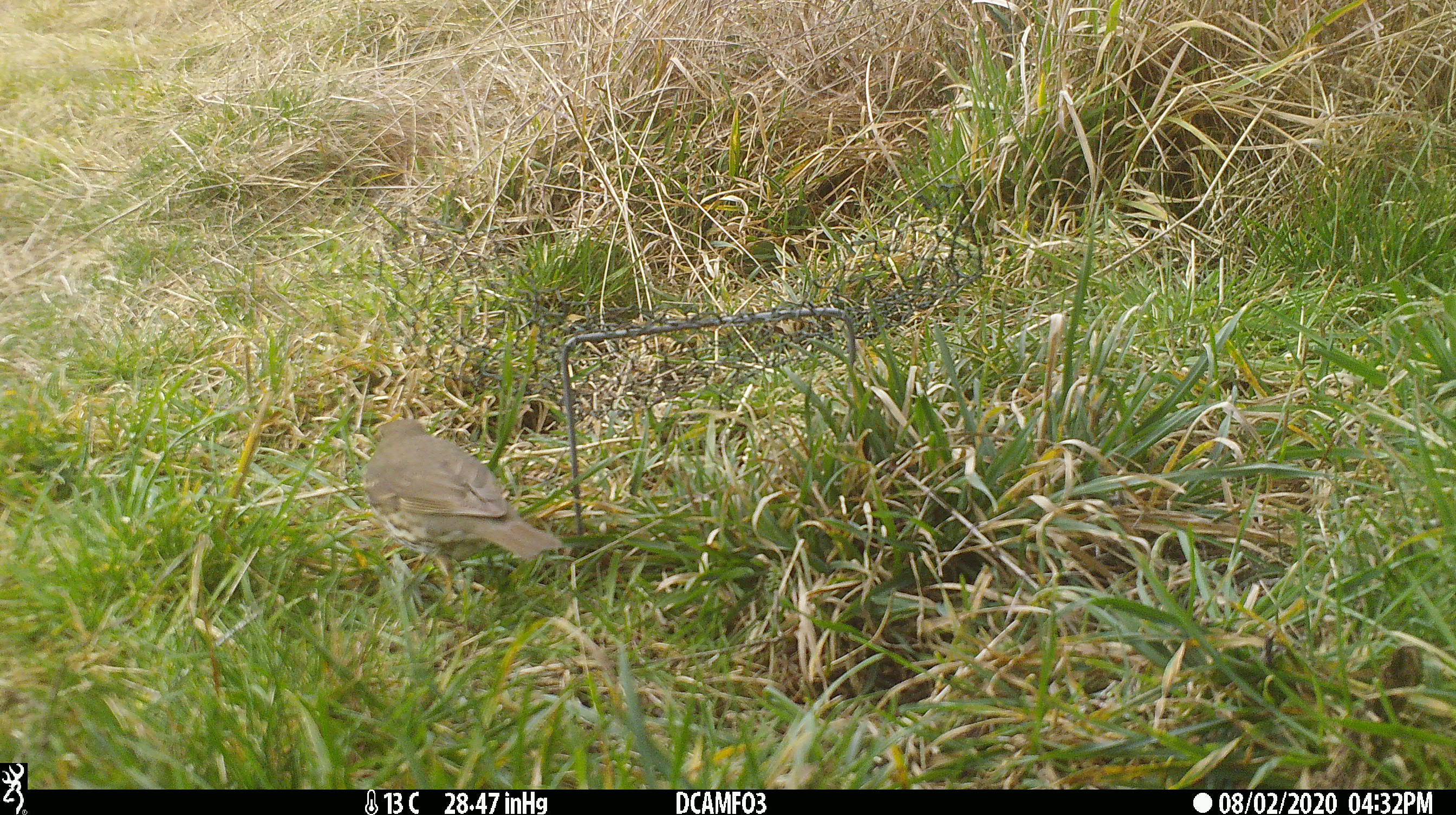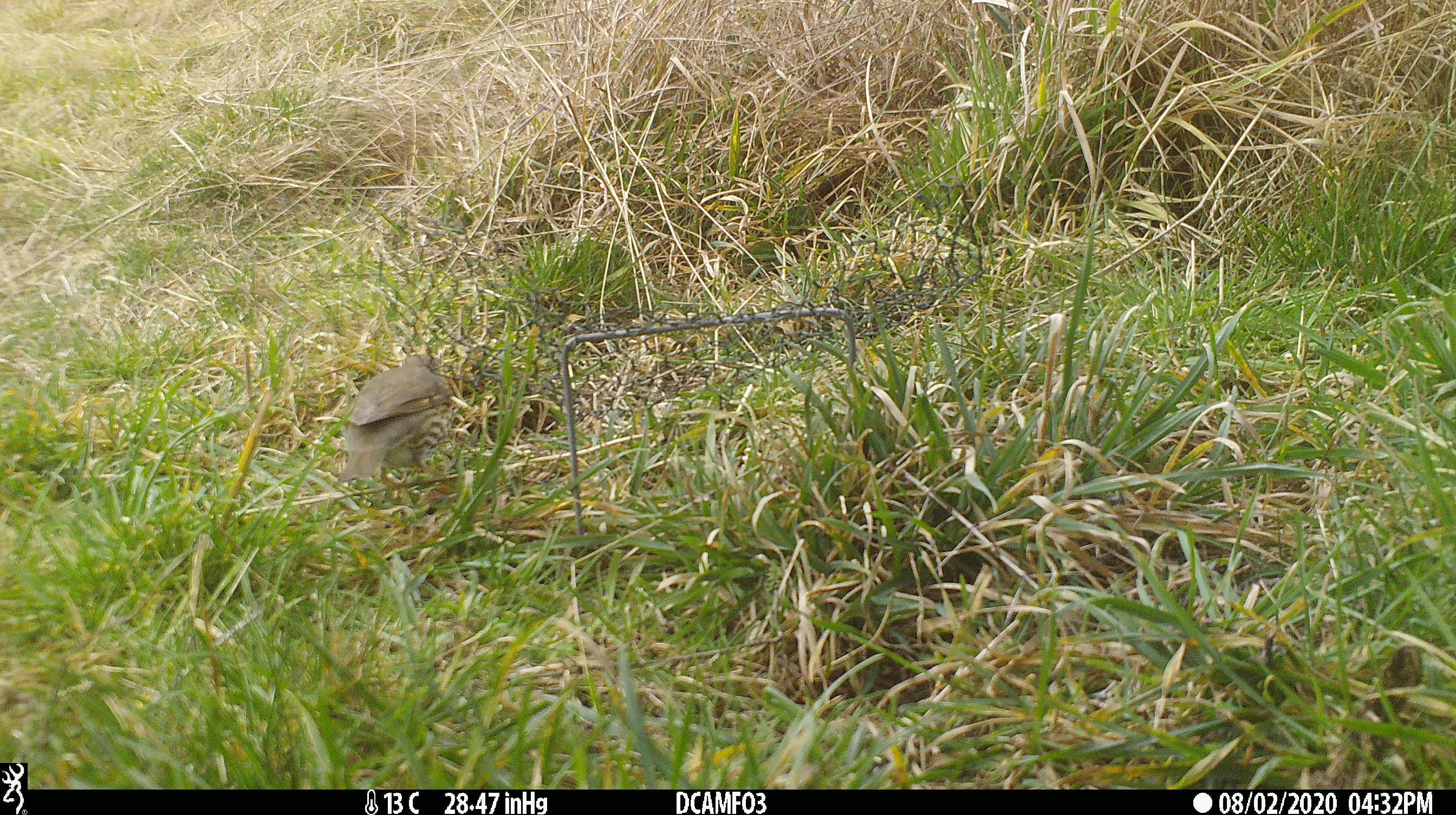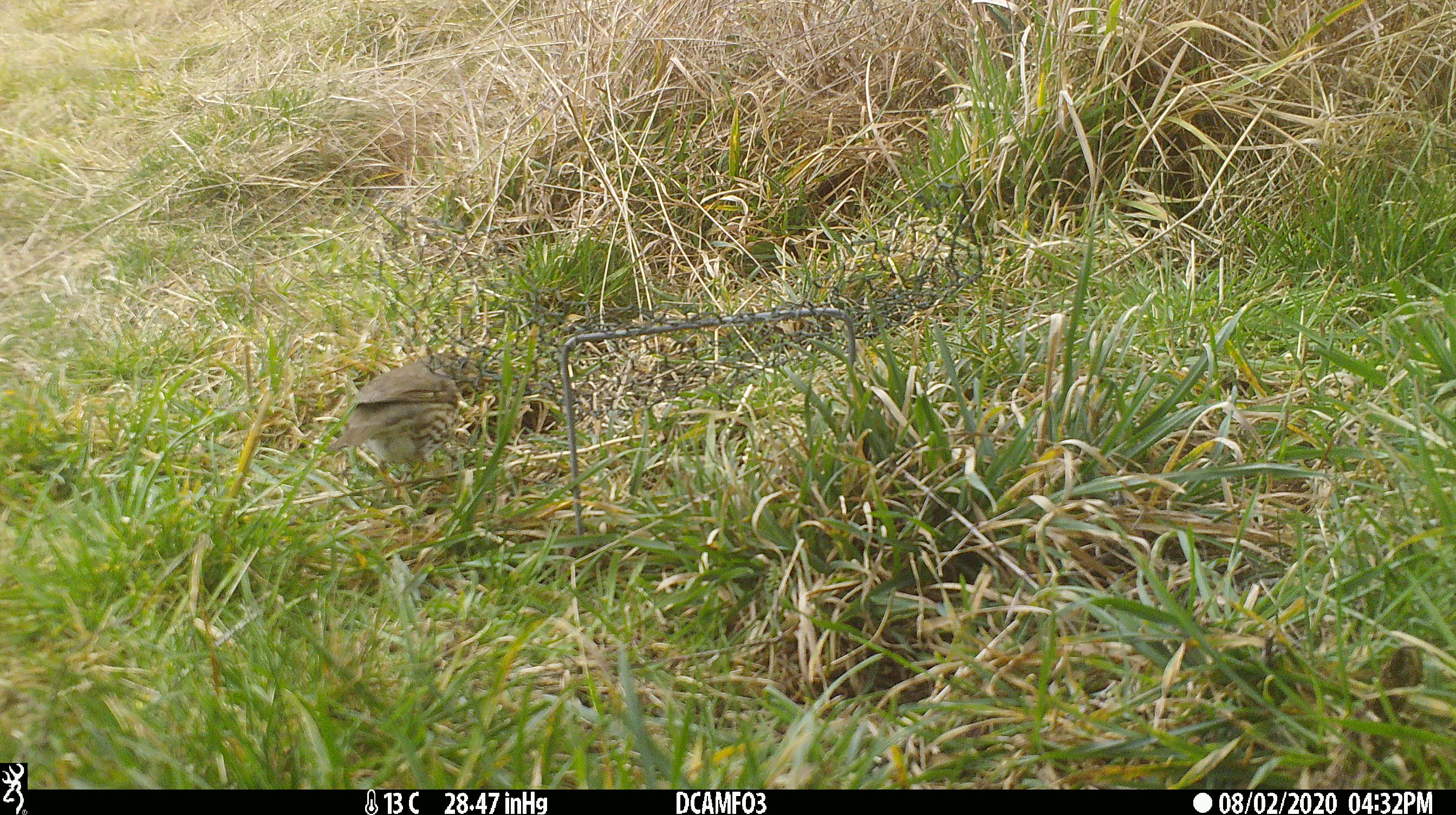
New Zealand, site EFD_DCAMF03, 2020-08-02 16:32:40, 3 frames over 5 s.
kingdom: Animalia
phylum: Chordata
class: Aves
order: Passeriformes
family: Turdidae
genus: Turdus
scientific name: Turdus philomelos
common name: song thrush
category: thrush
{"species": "thrush (song thrush) (Turdus philomelos)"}